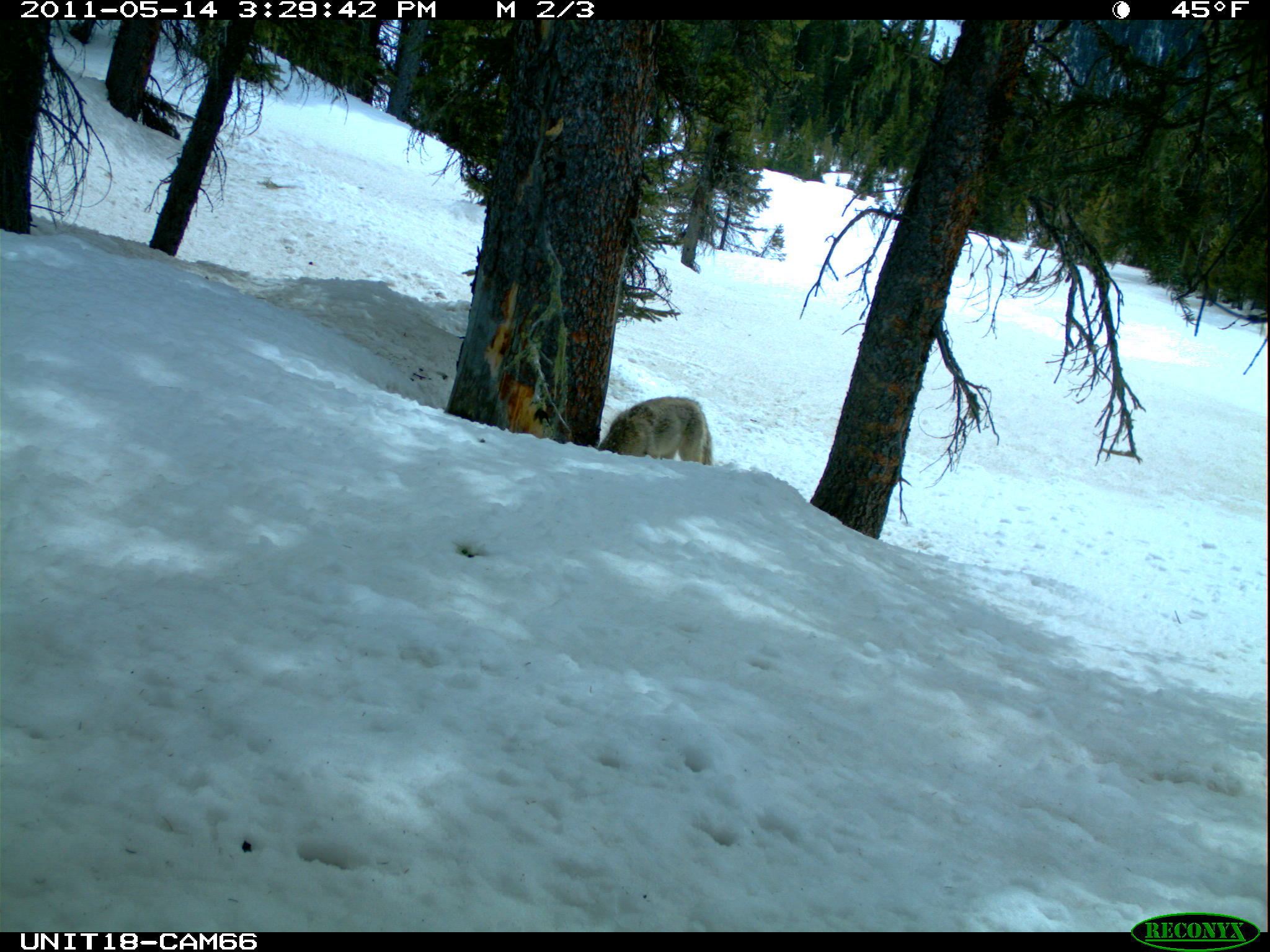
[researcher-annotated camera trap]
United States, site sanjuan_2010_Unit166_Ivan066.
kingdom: Animalia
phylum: Chordata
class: Mammalia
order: Carnivora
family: Canidae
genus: Canis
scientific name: Canis latrans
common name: coyote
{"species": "Canis latrans (coyote)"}